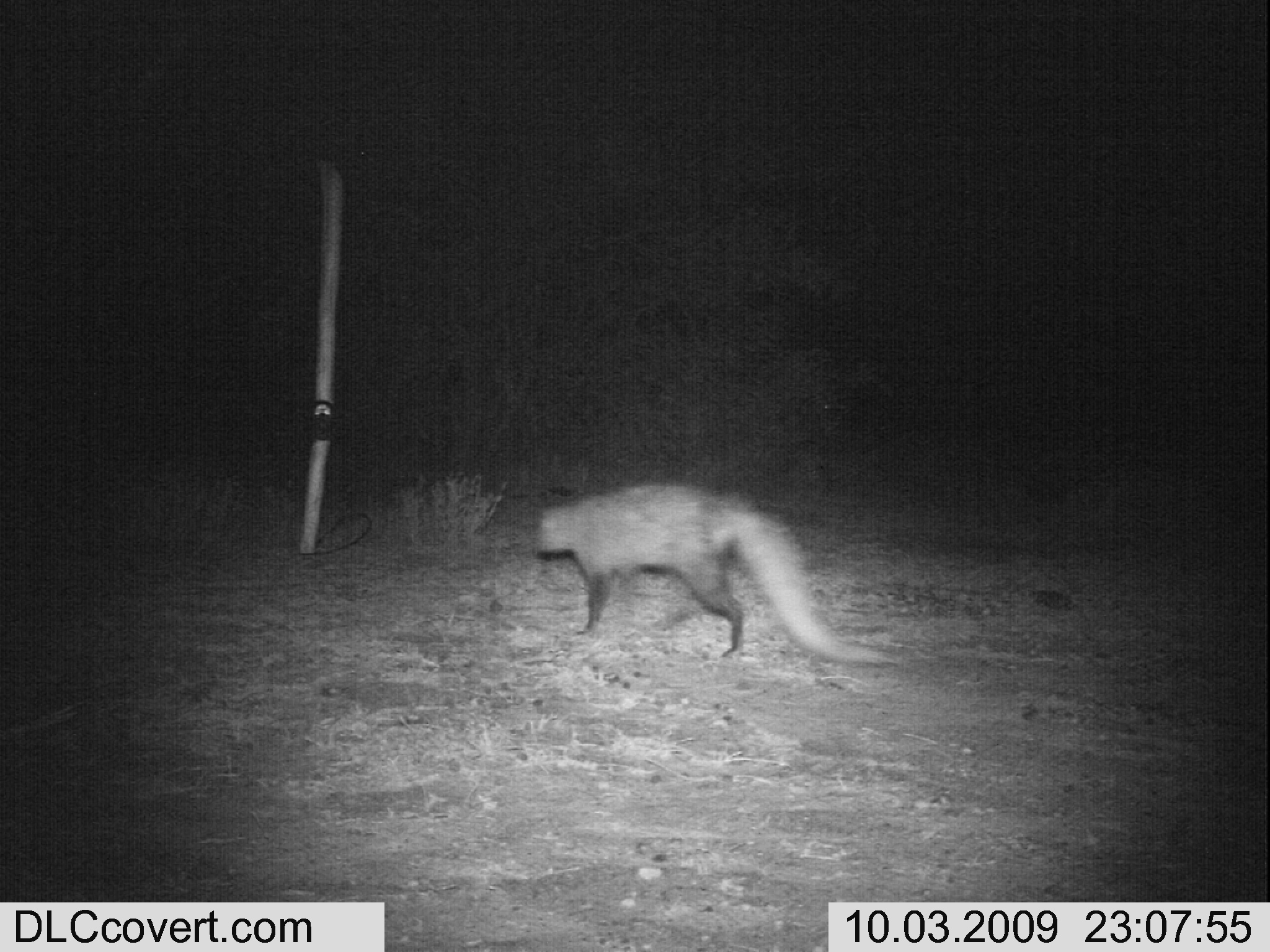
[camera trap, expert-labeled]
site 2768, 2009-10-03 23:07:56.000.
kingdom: Animalia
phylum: Chordata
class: Mammalia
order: Carnivora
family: Herpestidae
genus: Ichneumia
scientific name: Ichneumia albicauda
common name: white-tailed mongoose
Ichneumia albicauda (white-tailed mongoose), count 1.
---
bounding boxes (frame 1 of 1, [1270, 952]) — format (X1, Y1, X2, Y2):
ichneumia albicauda: (530, 480, 905, 667)